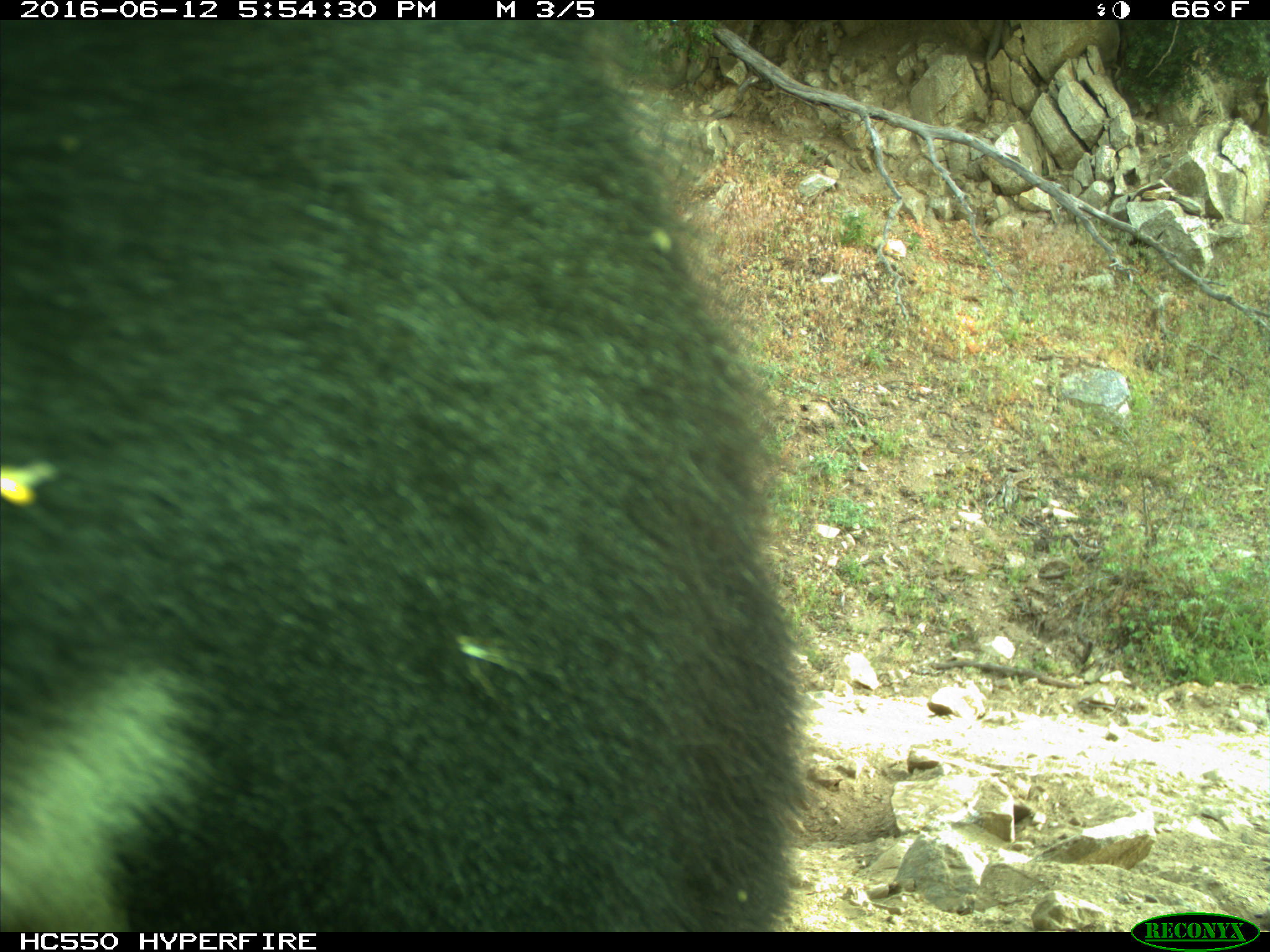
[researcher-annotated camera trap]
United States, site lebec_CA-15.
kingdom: Animalia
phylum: Chordata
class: Mammalia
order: Carnivora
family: Ursidae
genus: Ursus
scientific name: Ursus americanus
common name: american black bear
Ursus americanus (american black bear).